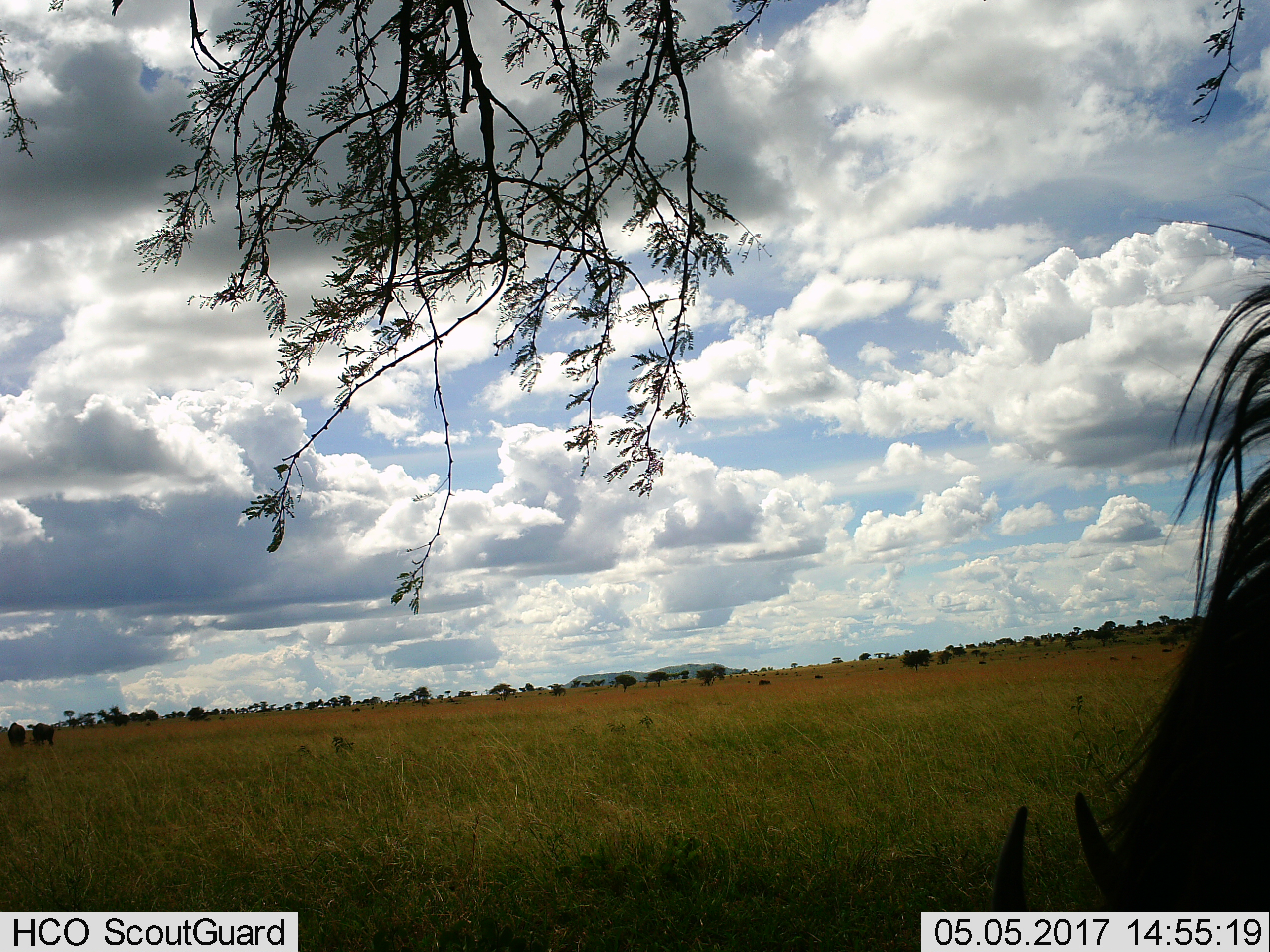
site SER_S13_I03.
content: unidentified animal